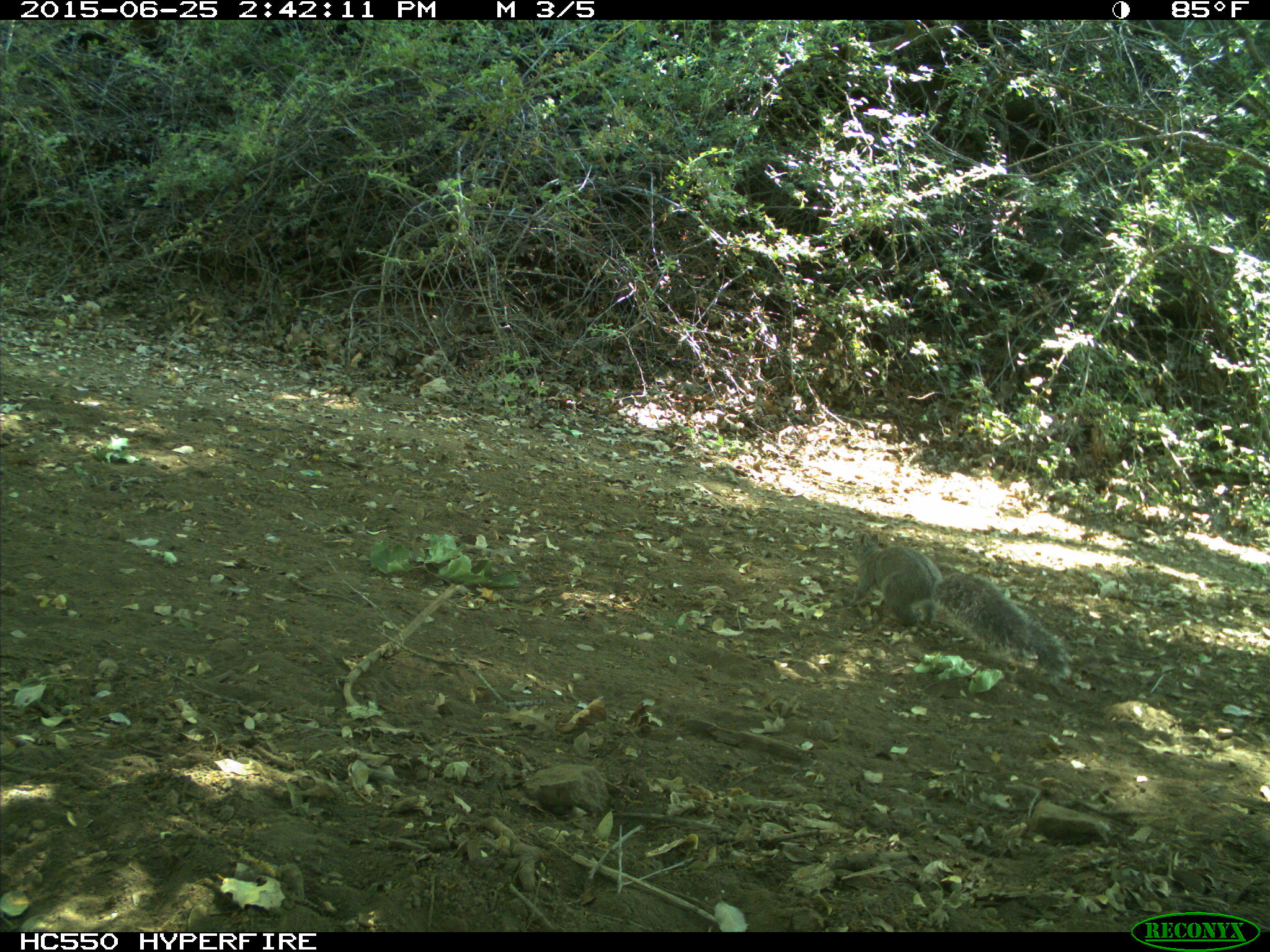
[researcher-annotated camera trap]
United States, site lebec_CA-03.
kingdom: Animalia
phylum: Chordata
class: Mammalia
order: Rodentia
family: Sciuridae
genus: Sciurus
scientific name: Sciurus carolinensis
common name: eastern gray squirrel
Sciurus carolinensis (eastern gray squirrel).